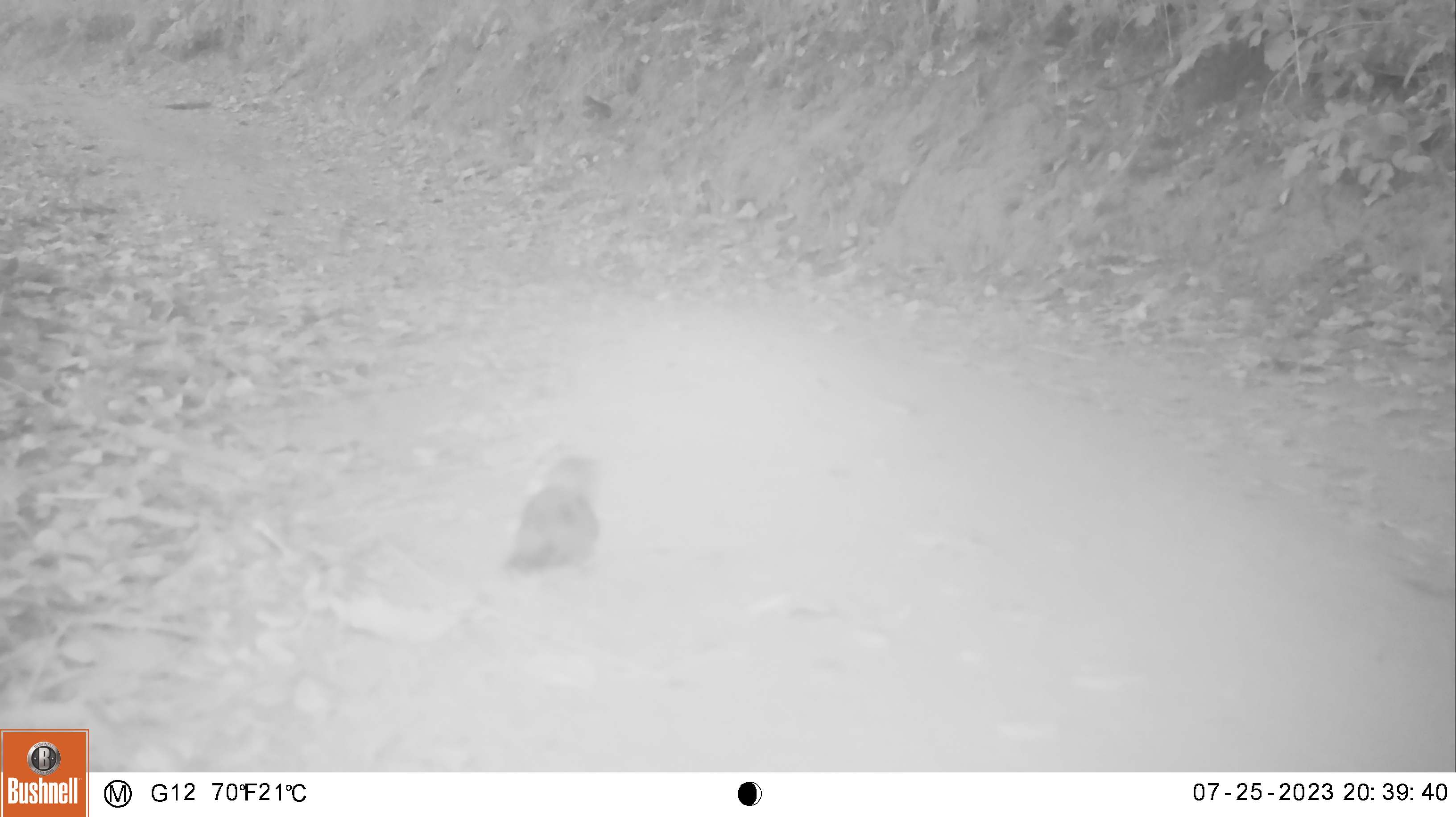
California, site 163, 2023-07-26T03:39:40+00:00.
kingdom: Animalia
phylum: Chordata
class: Aves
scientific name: Aves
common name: bird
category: unknown bird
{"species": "unknown bird (bird) (Aves)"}